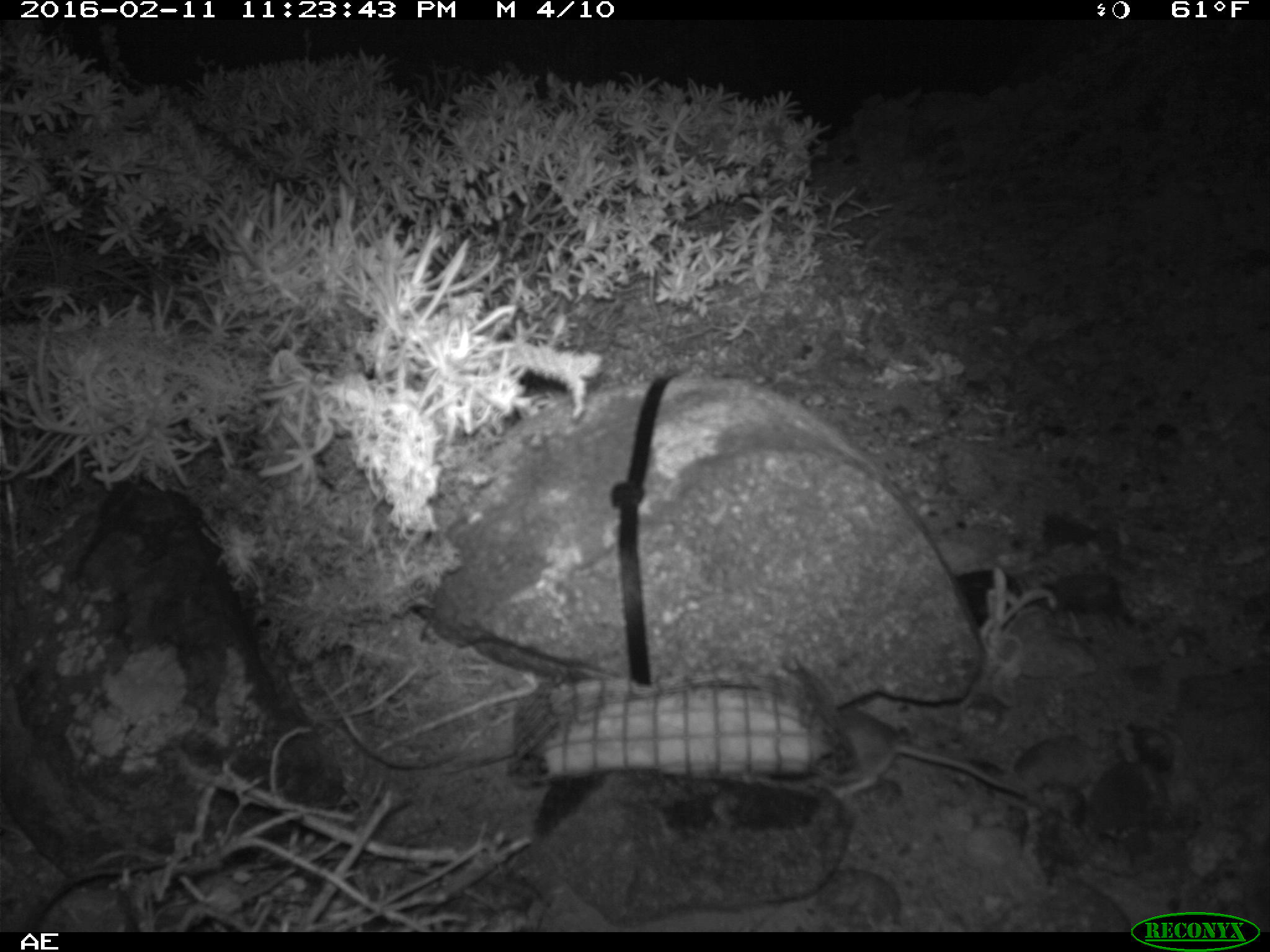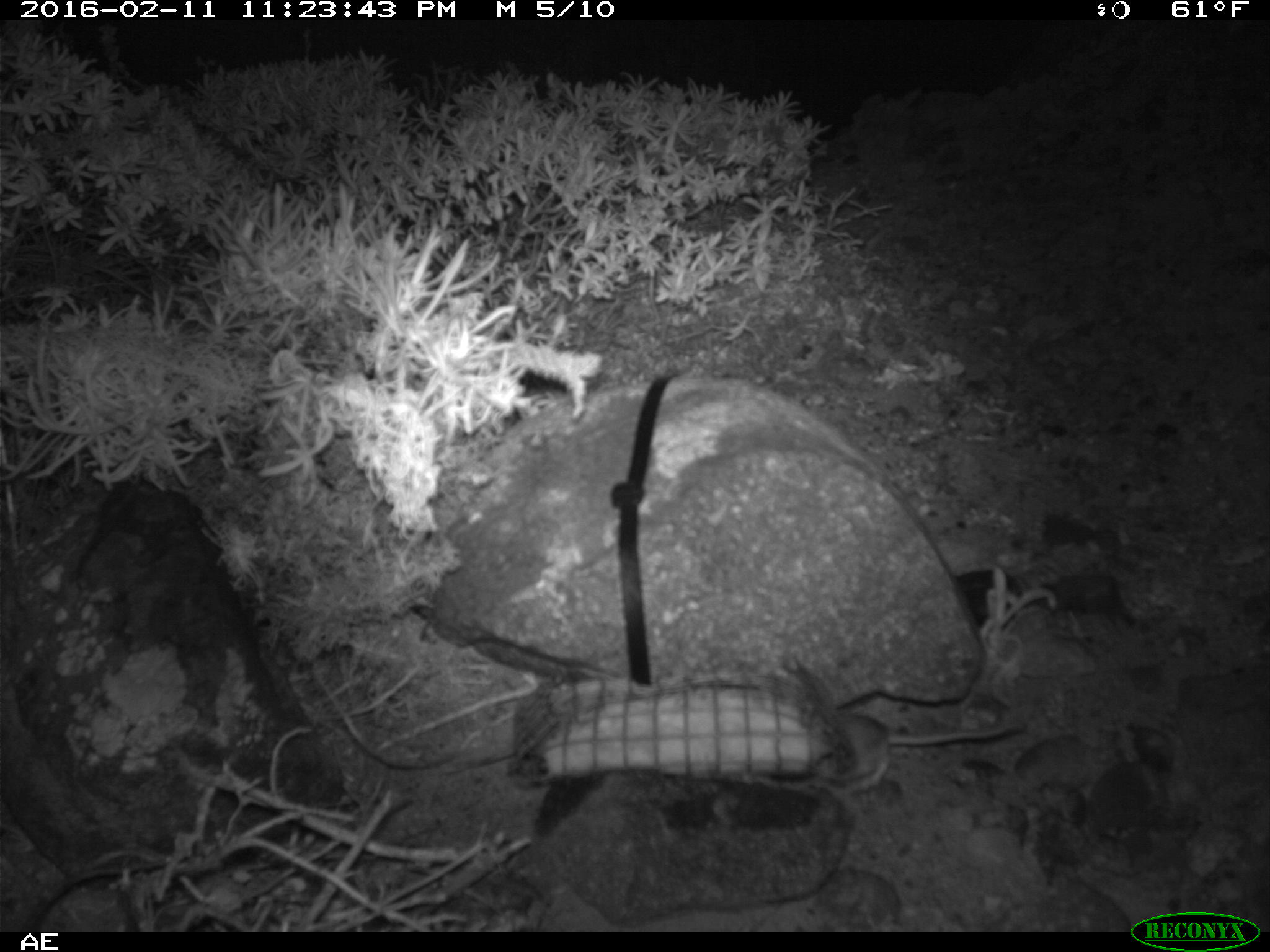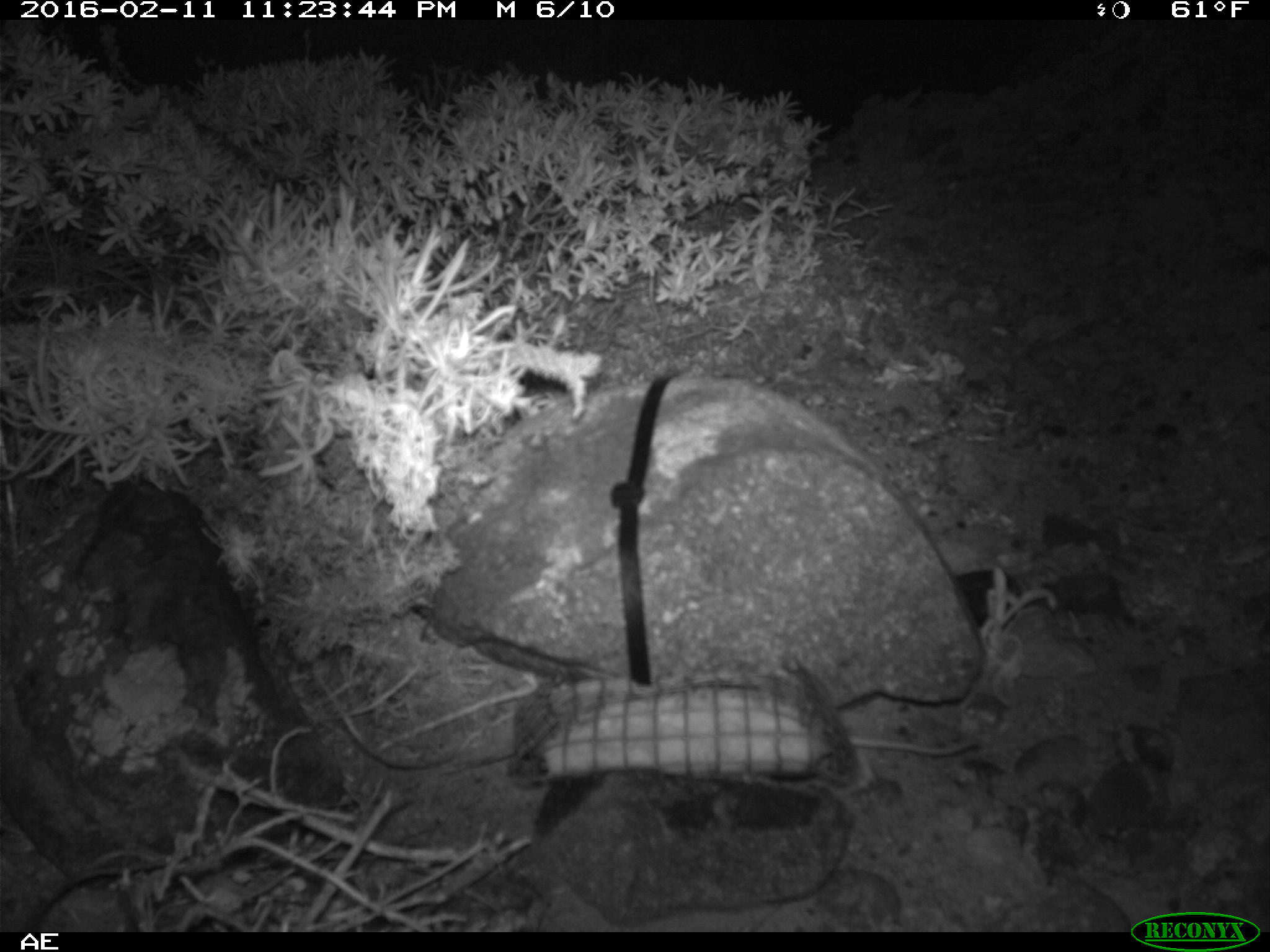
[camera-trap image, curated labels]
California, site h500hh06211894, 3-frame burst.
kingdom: Animalia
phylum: Chordata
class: Mammalia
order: Rodentia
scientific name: Rodentia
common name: rodent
Rodent (Rodentia).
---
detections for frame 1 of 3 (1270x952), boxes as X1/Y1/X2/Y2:
rodent: 828/706/1026/800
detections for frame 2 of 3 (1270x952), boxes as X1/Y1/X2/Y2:
rodent: 815/711/1019/791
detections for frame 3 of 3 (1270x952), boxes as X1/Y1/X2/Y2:
rodent: 848/733/979/757